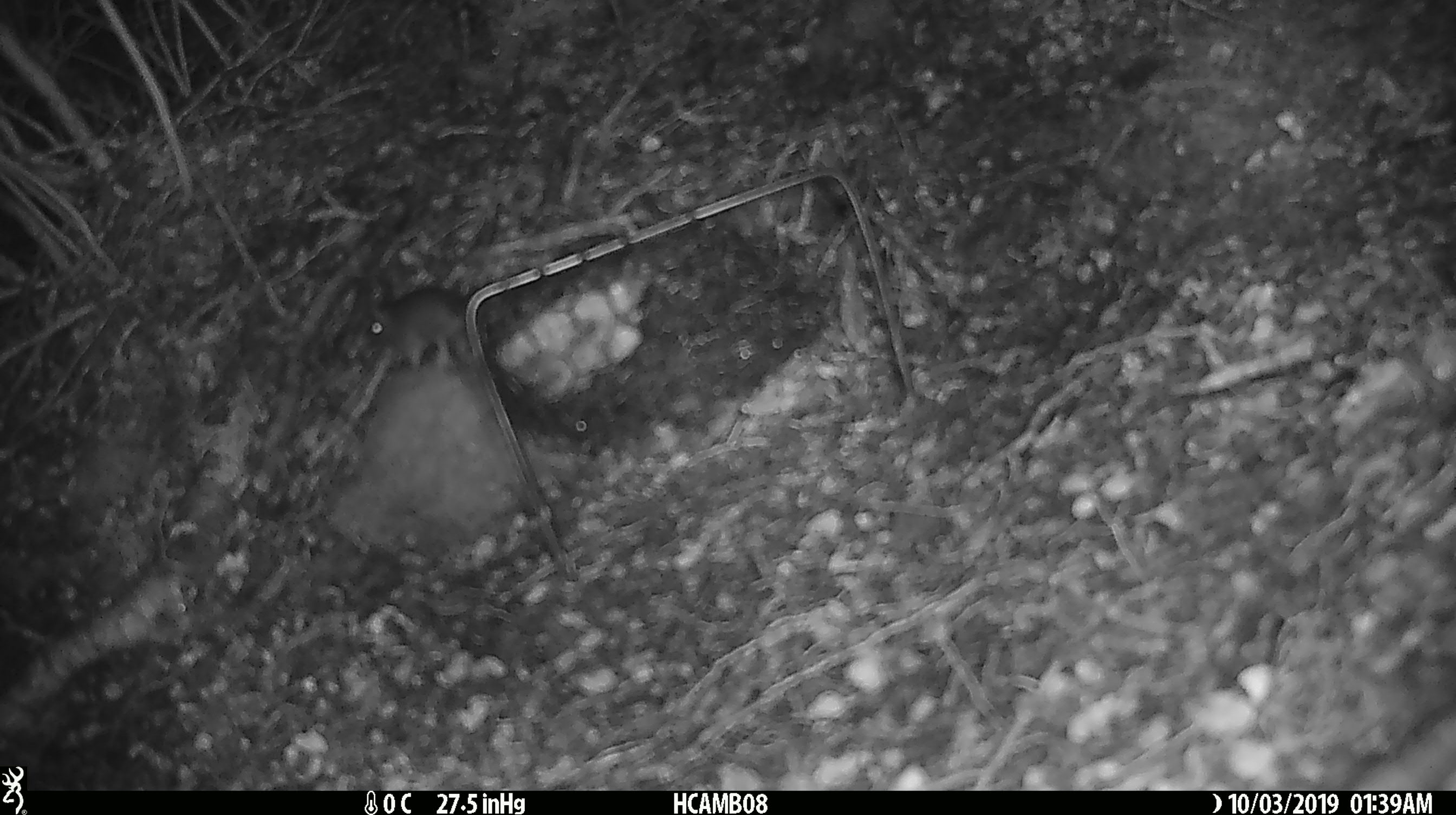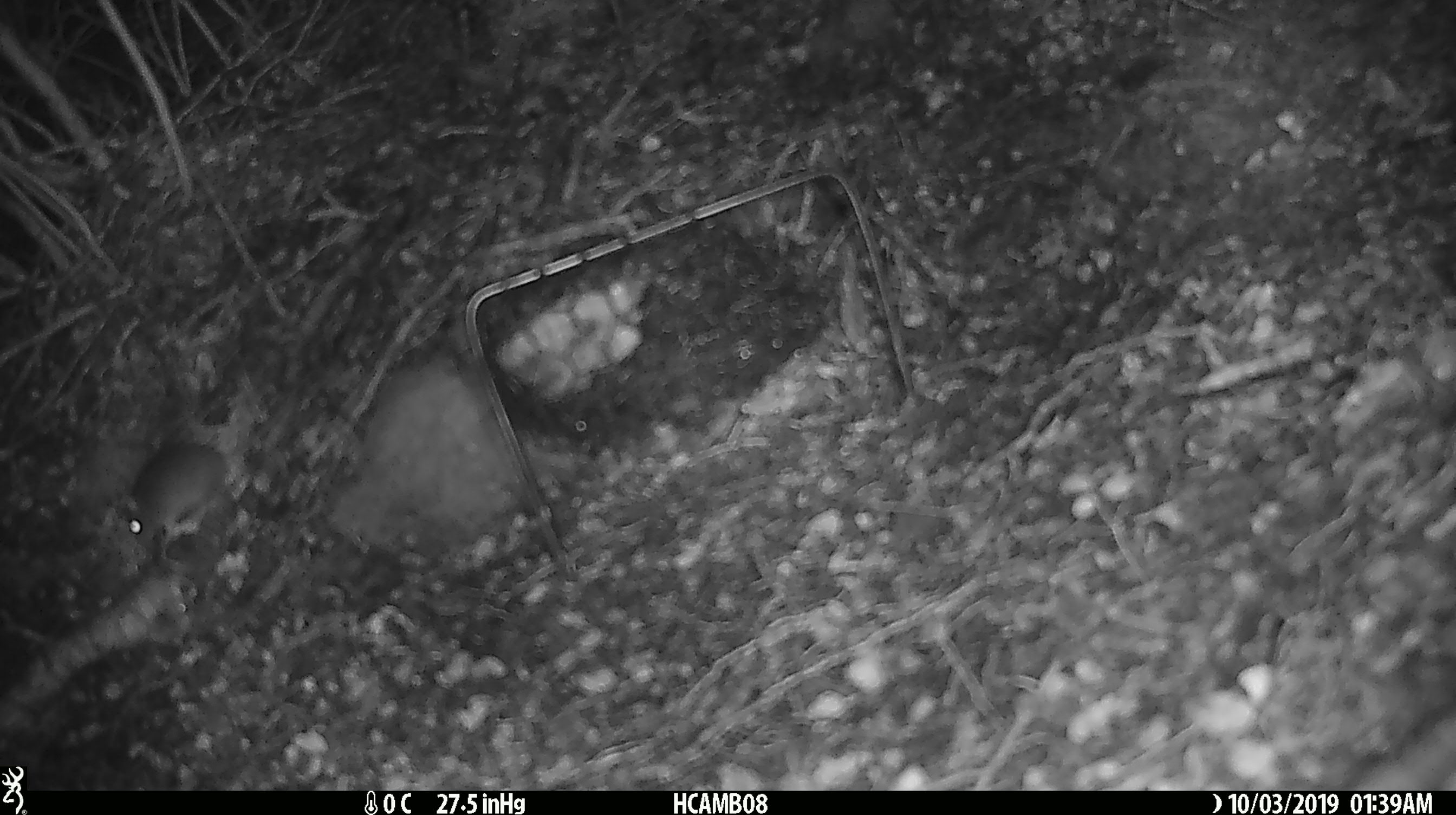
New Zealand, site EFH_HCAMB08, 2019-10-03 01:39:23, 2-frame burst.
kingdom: Animalia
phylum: Chordata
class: Mammalia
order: Rodentia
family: Muridae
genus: Mus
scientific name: Mus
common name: mouse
Mouse (Mus).